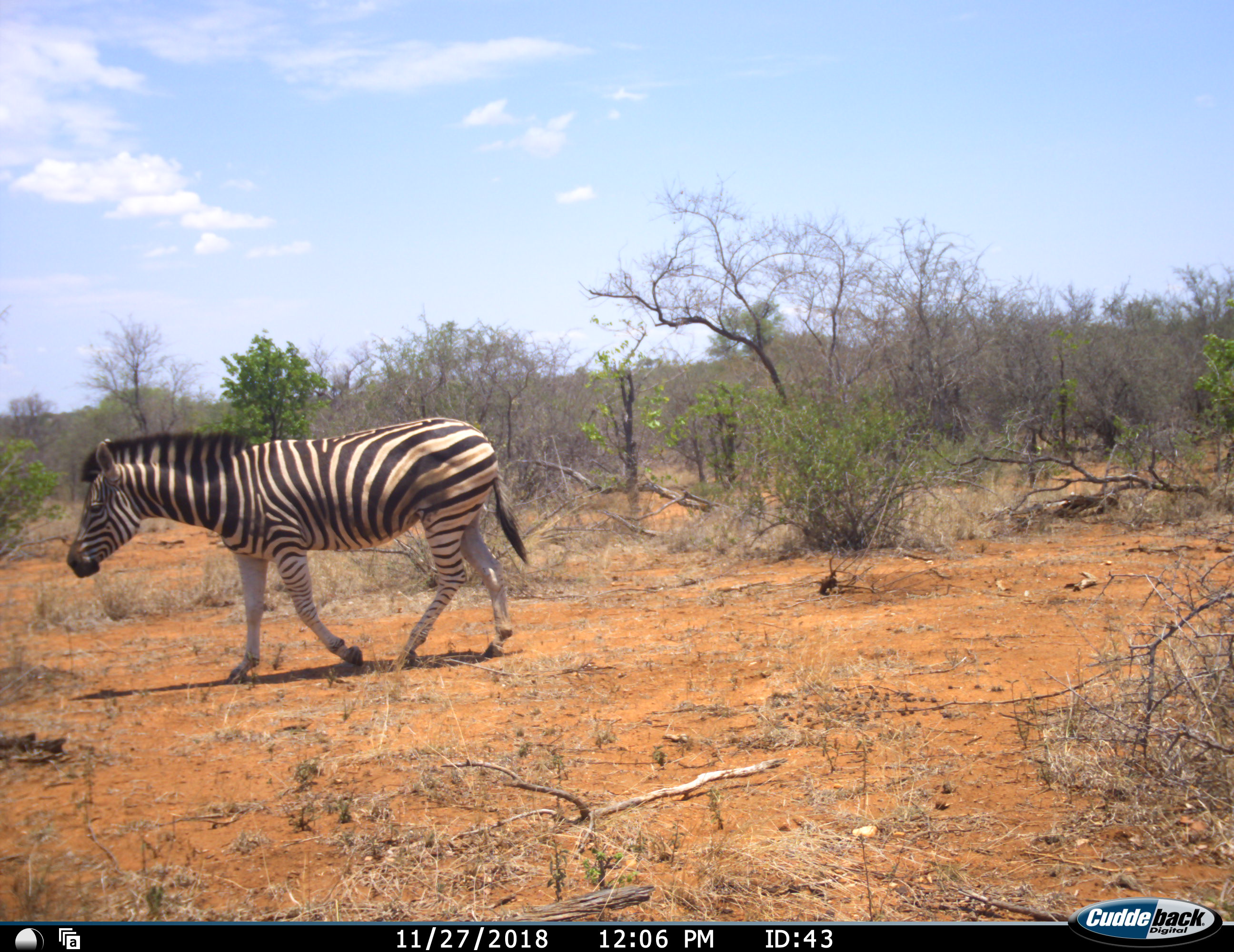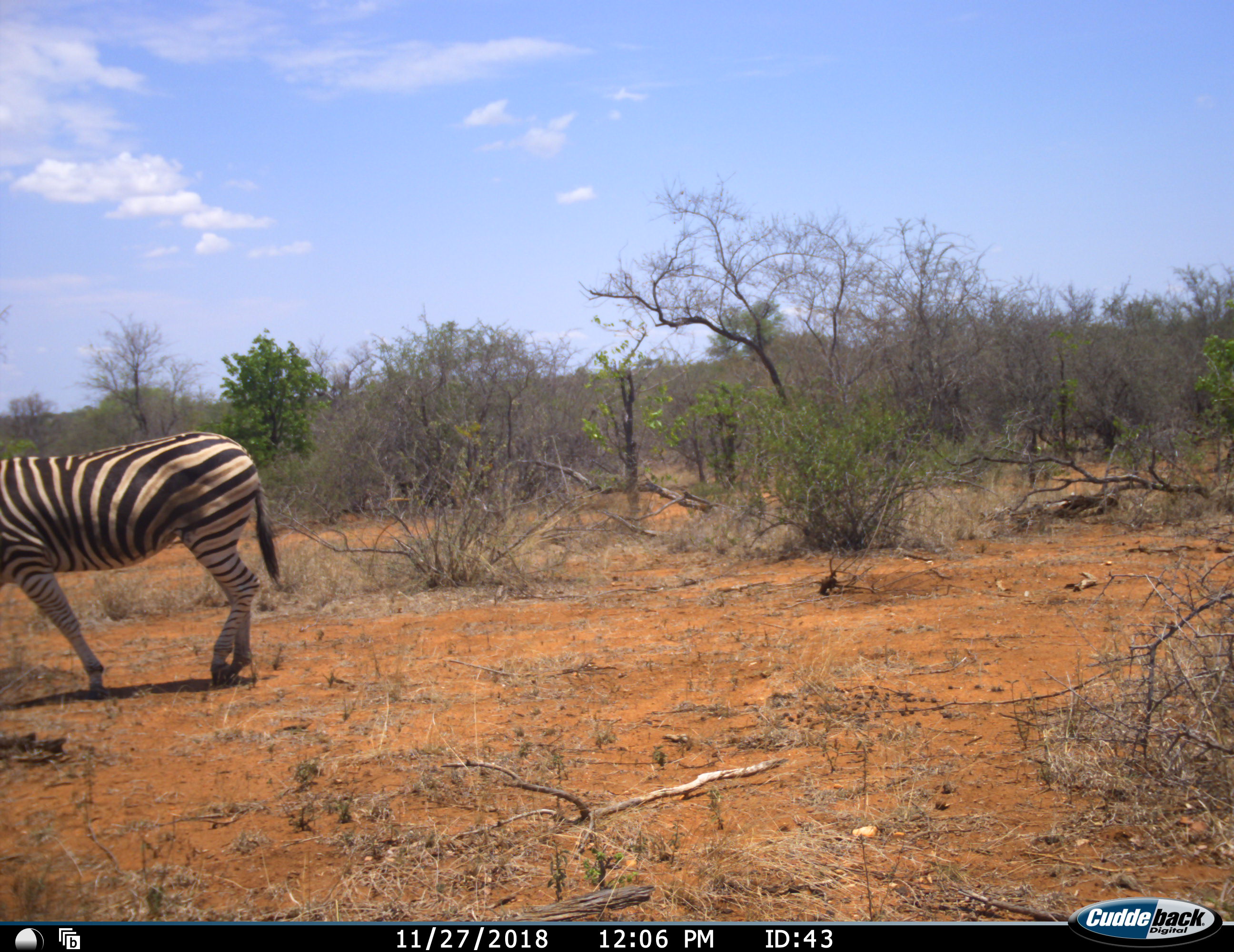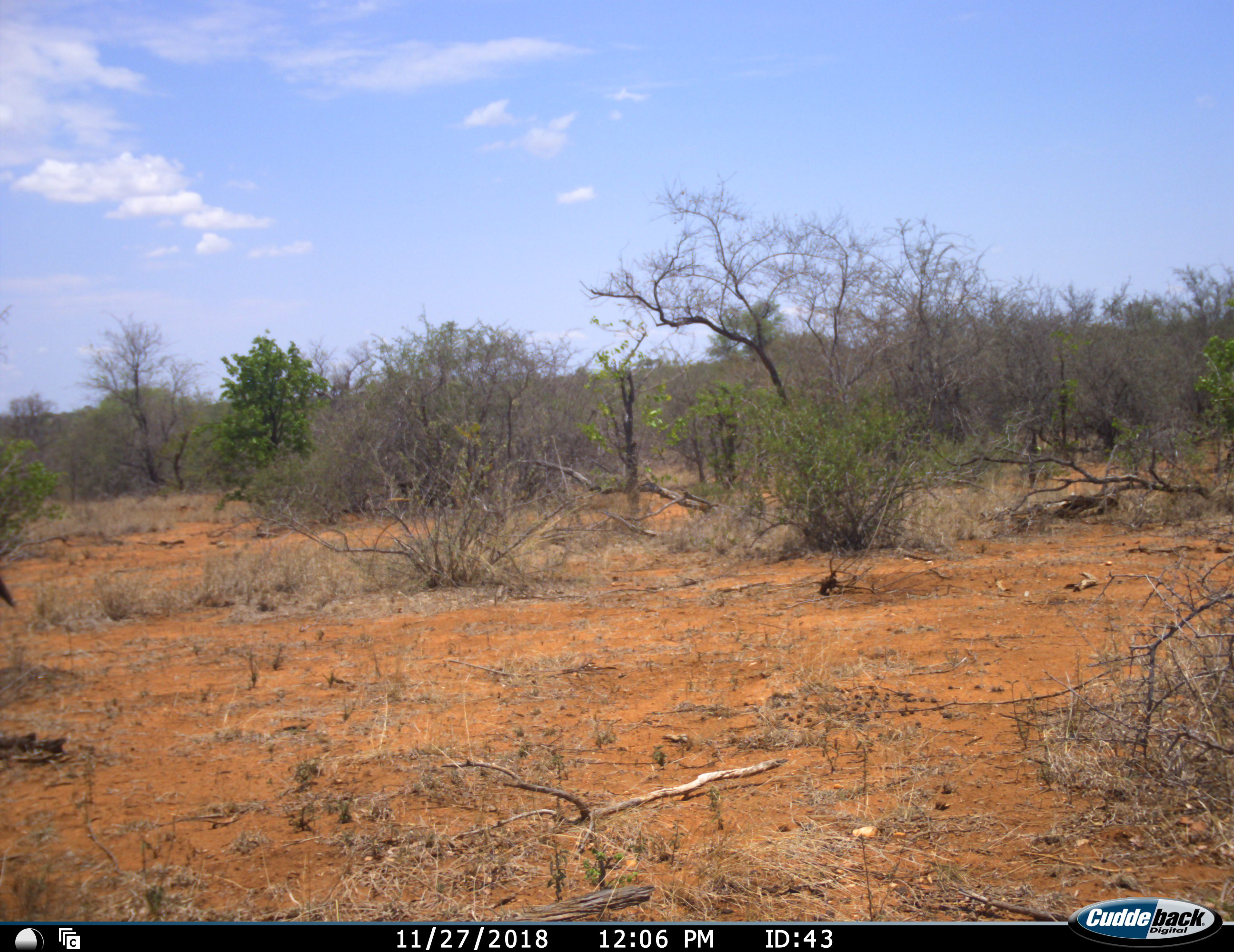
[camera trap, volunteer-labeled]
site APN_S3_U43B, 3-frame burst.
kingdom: Animalia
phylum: Chordata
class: Mammalia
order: Perissodactyla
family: Equidae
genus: Equus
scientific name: Equus quagga burchellii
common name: burchell's zebra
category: zebraburchells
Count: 1.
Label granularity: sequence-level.